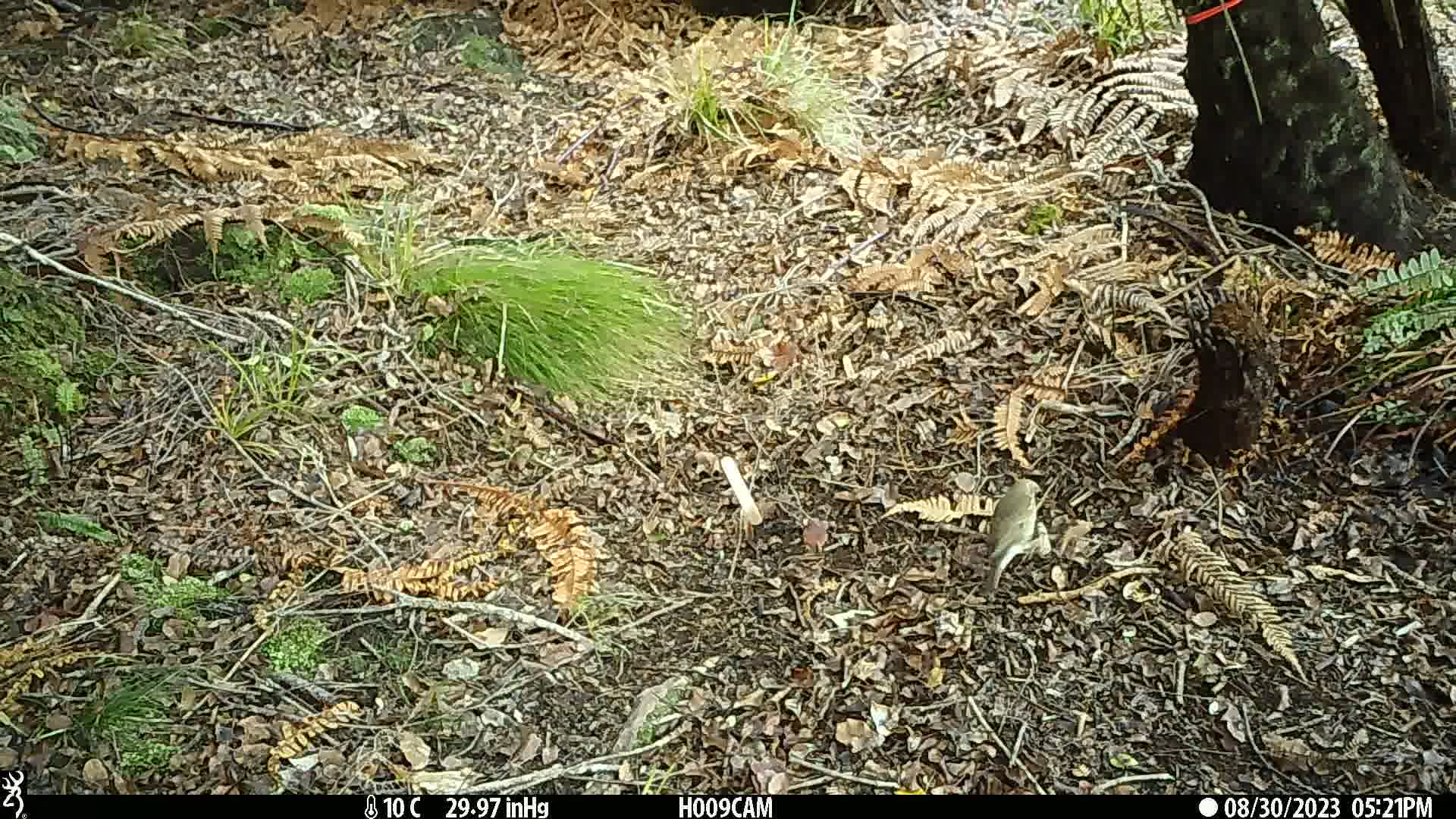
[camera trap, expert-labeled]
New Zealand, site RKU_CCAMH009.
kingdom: Animalia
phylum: Chordata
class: Aves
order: Passeriformes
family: Turdidae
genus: Turdus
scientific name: Turdus philomelos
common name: song thrush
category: thrush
Thrush (song thrush) (Turdus philomelos).